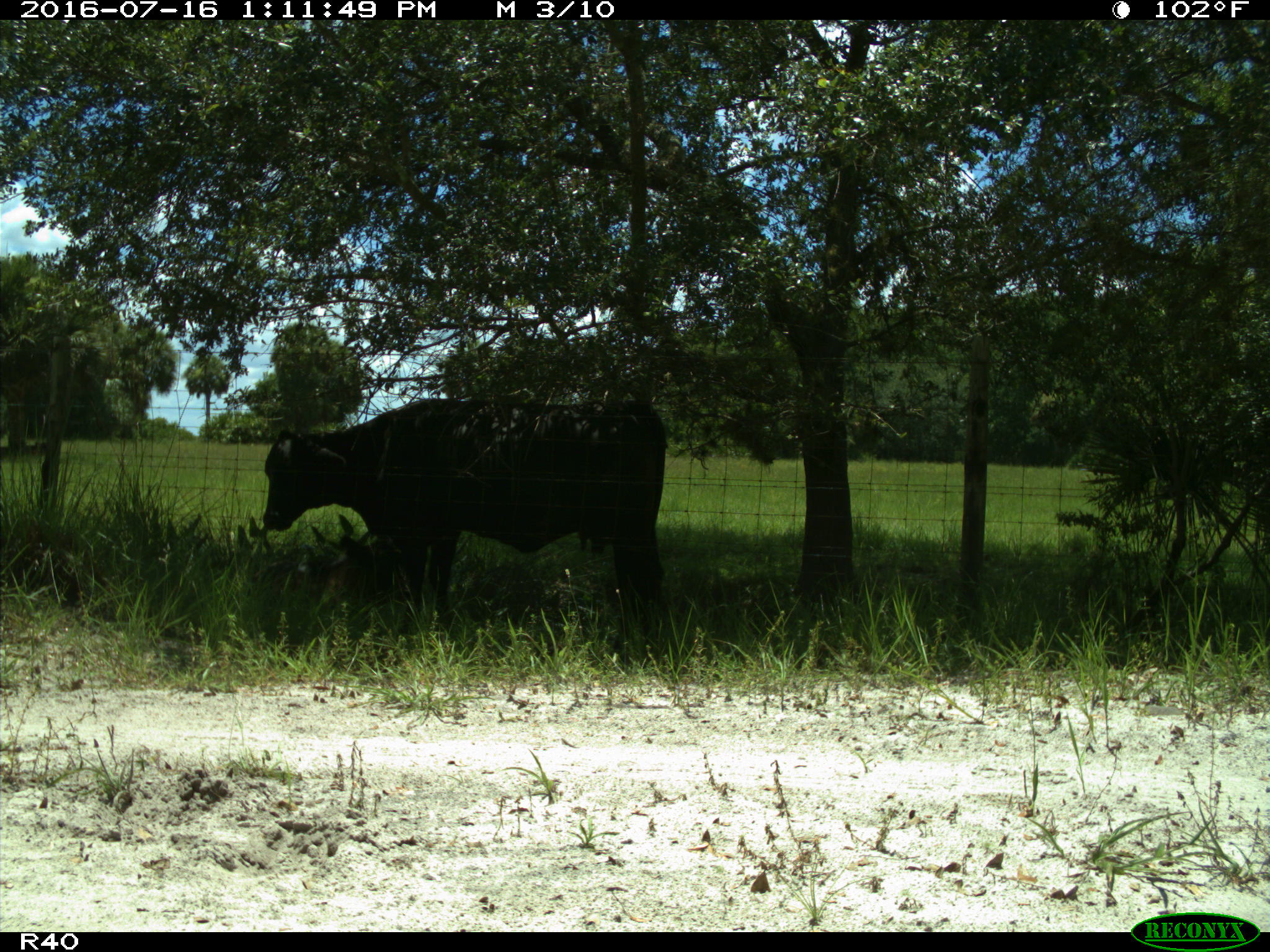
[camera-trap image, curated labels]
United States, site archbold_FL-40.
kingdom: Animalia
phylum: Chordata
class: Mammalia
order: Artiodactyla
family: Bovidae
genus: Bos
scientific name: Bos taurus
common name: domestic cow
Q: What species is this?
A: Bos taurus (domestic cow).